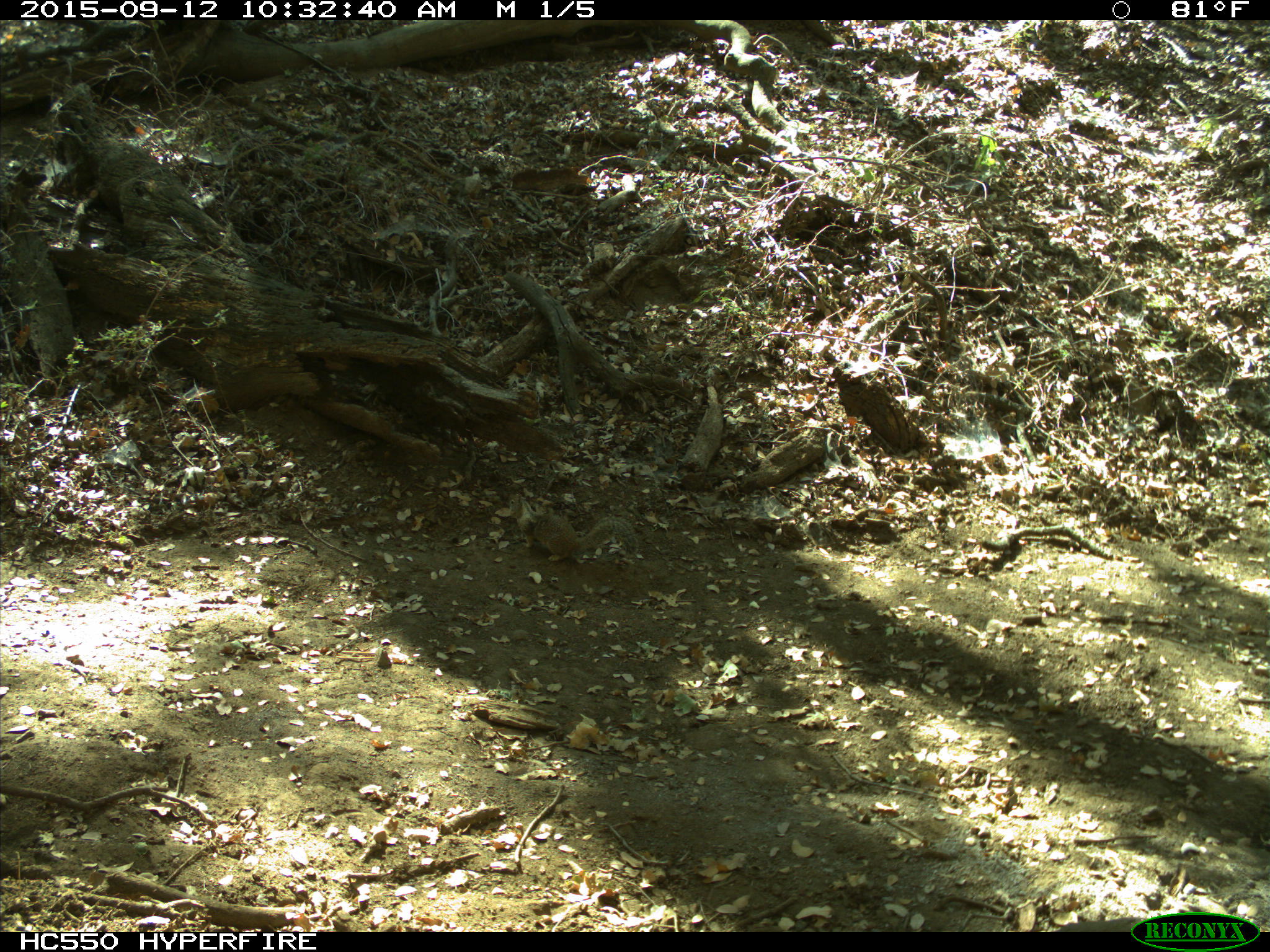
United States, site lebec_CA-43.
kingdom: Animalia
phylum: Chordata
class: Mammalia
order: Rodentia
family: Sciuridae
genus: Otospermophilus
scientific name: Otospermophilus beecheyi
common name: california ground squirrel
Otospermophilus beecheyi (california ground squirrel).